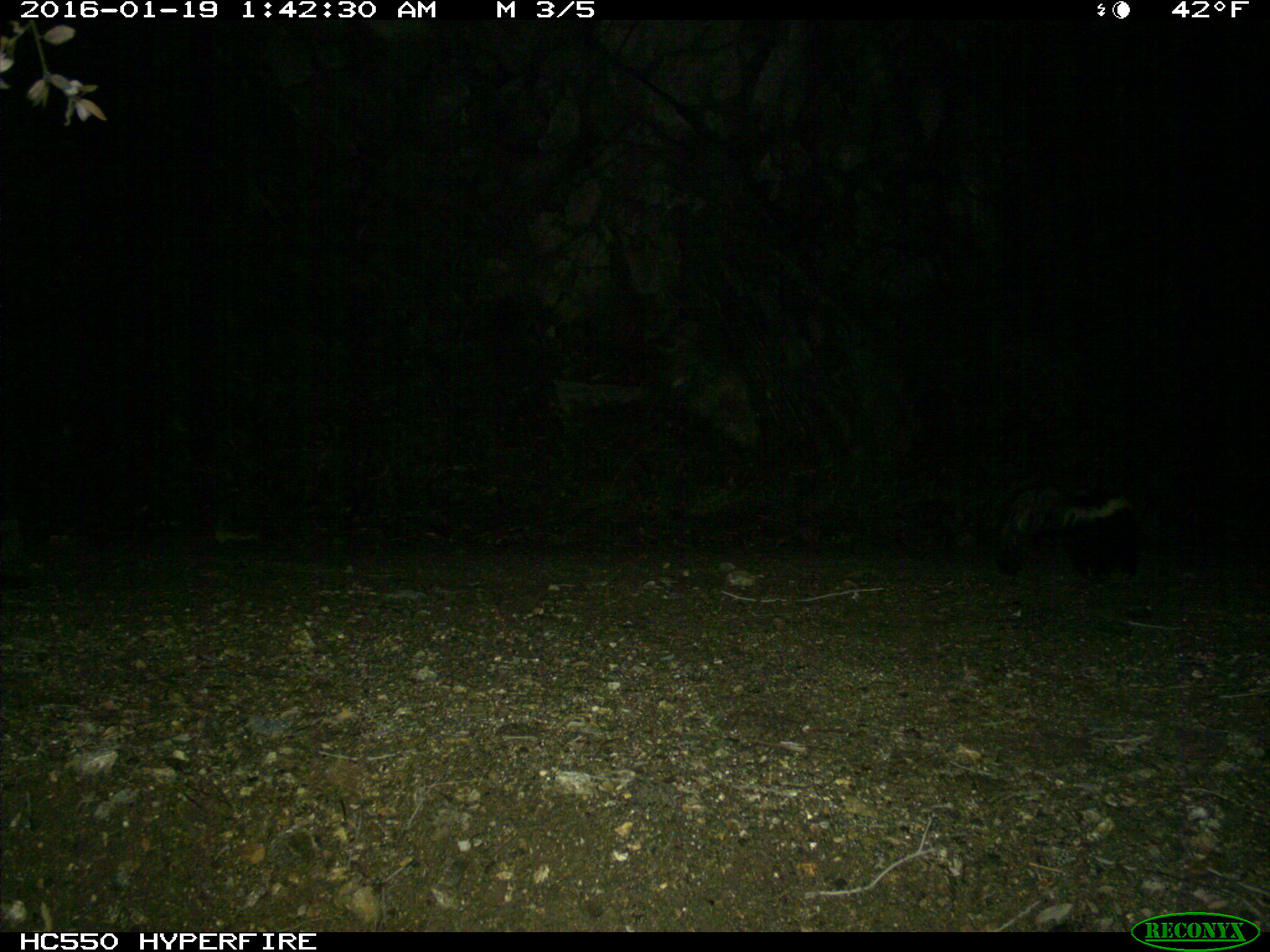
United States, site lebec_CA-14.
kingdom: Animalia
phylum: Chordata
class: Mammalia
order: Carnivora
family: Mephitidae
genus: Mephitis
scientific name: Mephitis mephitis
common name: striped skunk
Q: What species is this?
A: Mephitis mephitis (striped skunk).